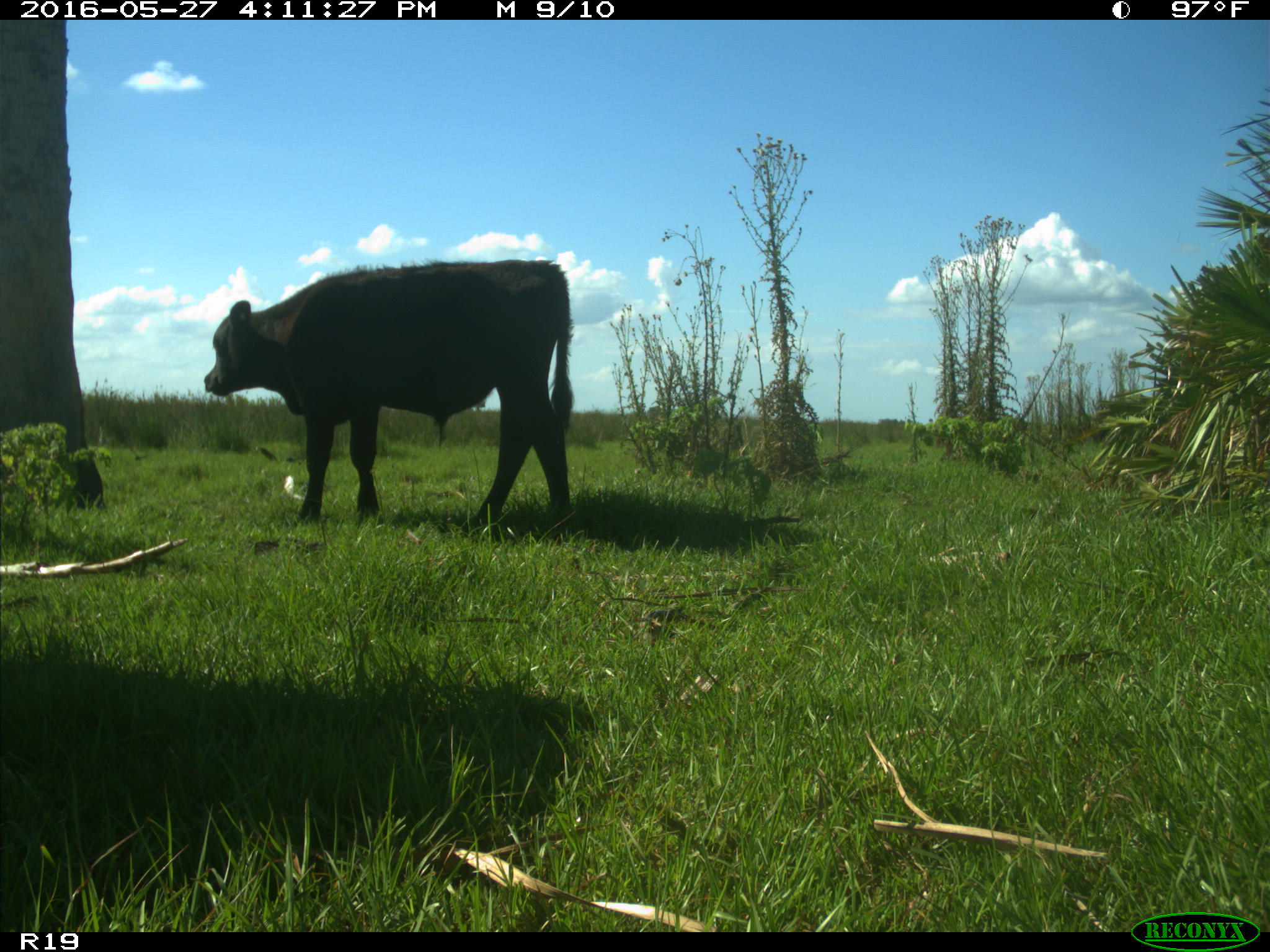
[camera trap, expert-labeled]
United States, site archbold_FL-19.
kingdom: Animalia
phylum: Chordata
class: Mammalia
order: Artiodactyla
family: Bovidae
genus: Bos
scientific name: Bos taurus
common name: domestic cow